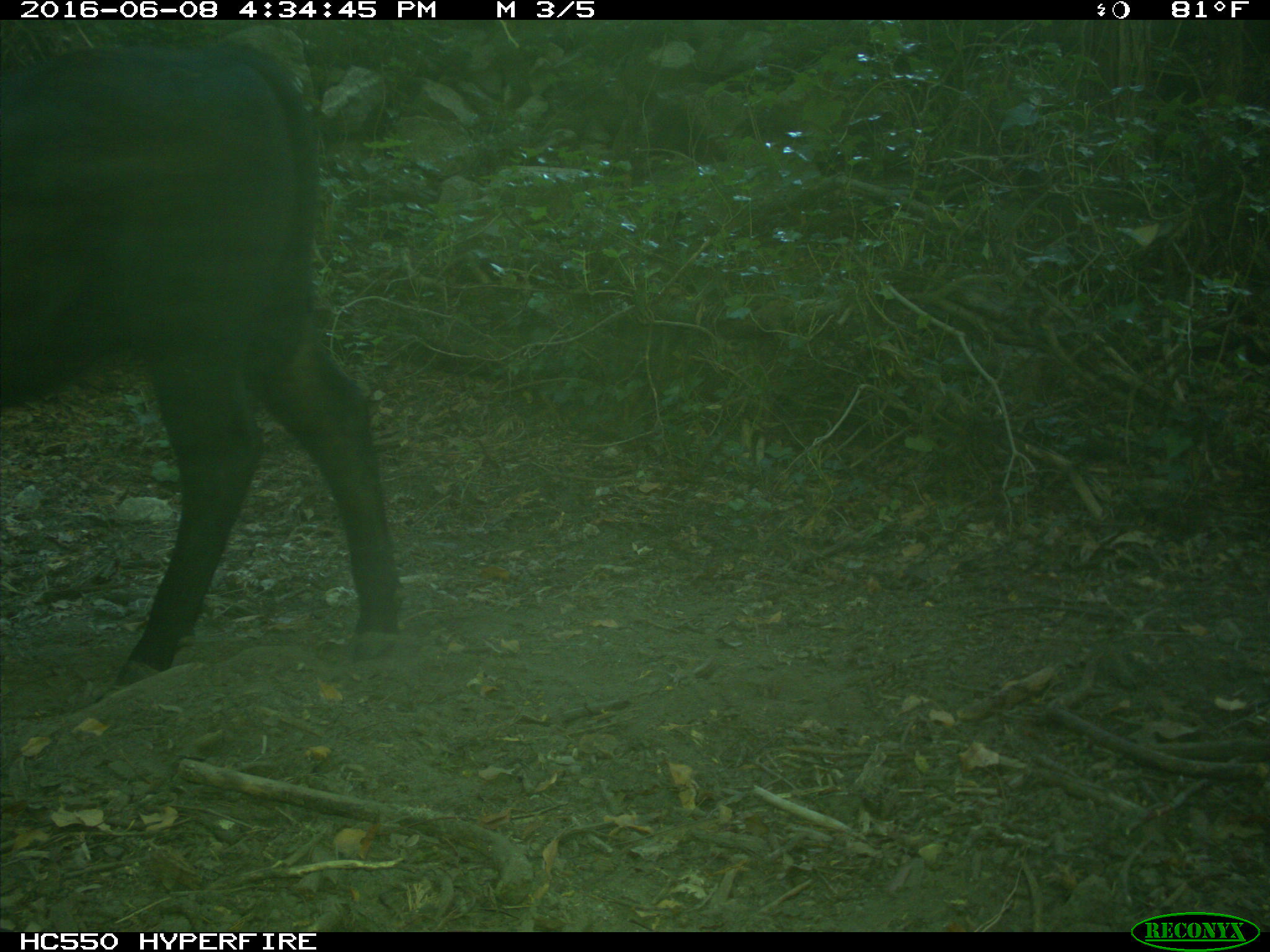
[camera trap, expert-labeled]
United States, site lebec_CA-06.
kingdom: Animalia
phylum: Chordata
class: Mammalia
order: Artiodactyla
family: Bovidae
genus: Bos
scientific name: Bos taurus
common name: domestic cow